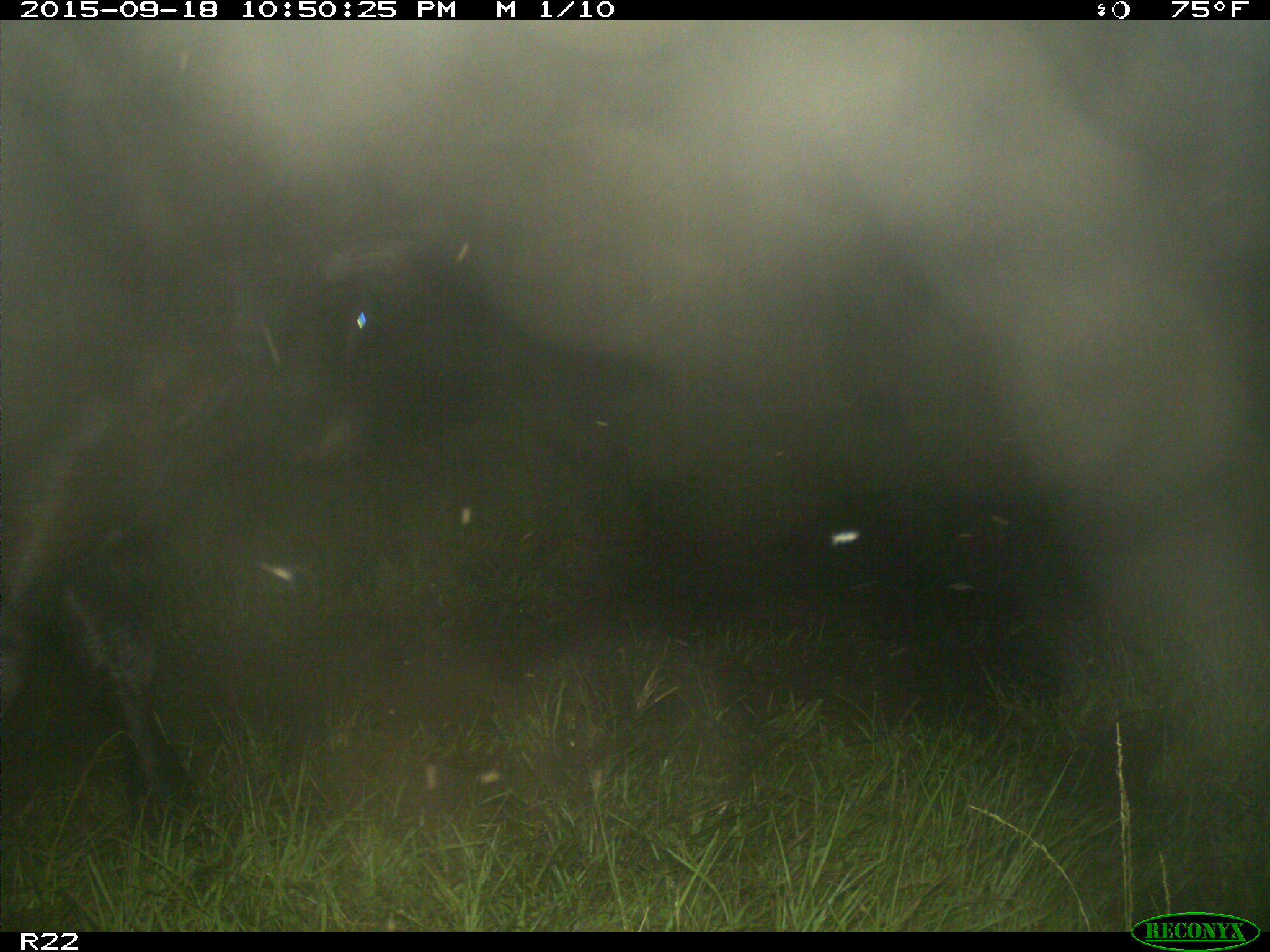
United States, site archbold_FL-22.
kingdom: Animalia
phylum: Chordata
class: Mammalia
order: Artiodactyla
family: Bovidae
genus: Bos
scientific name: Bos taurus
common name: domestic cow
Bos taurus (domestic cow).